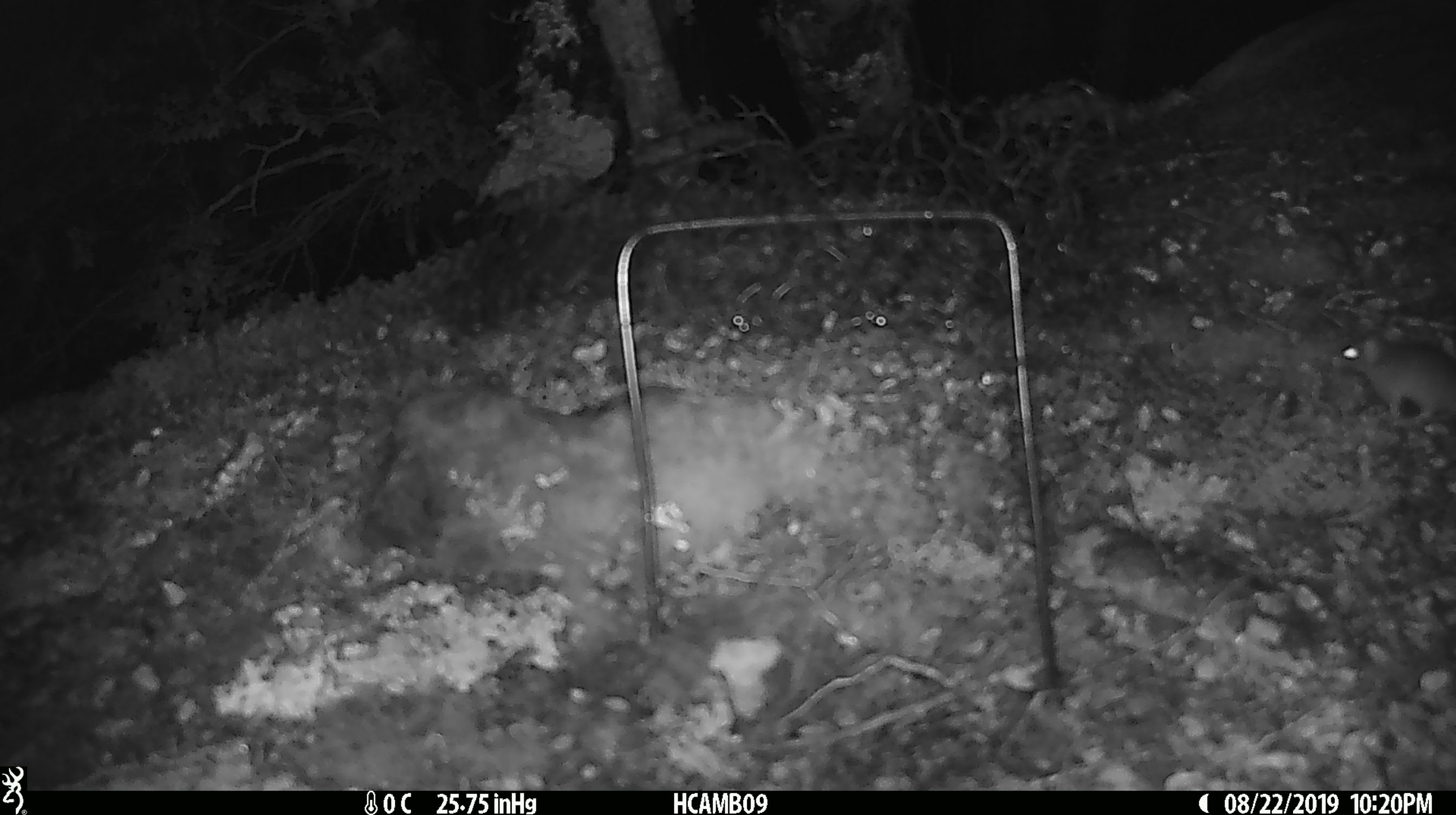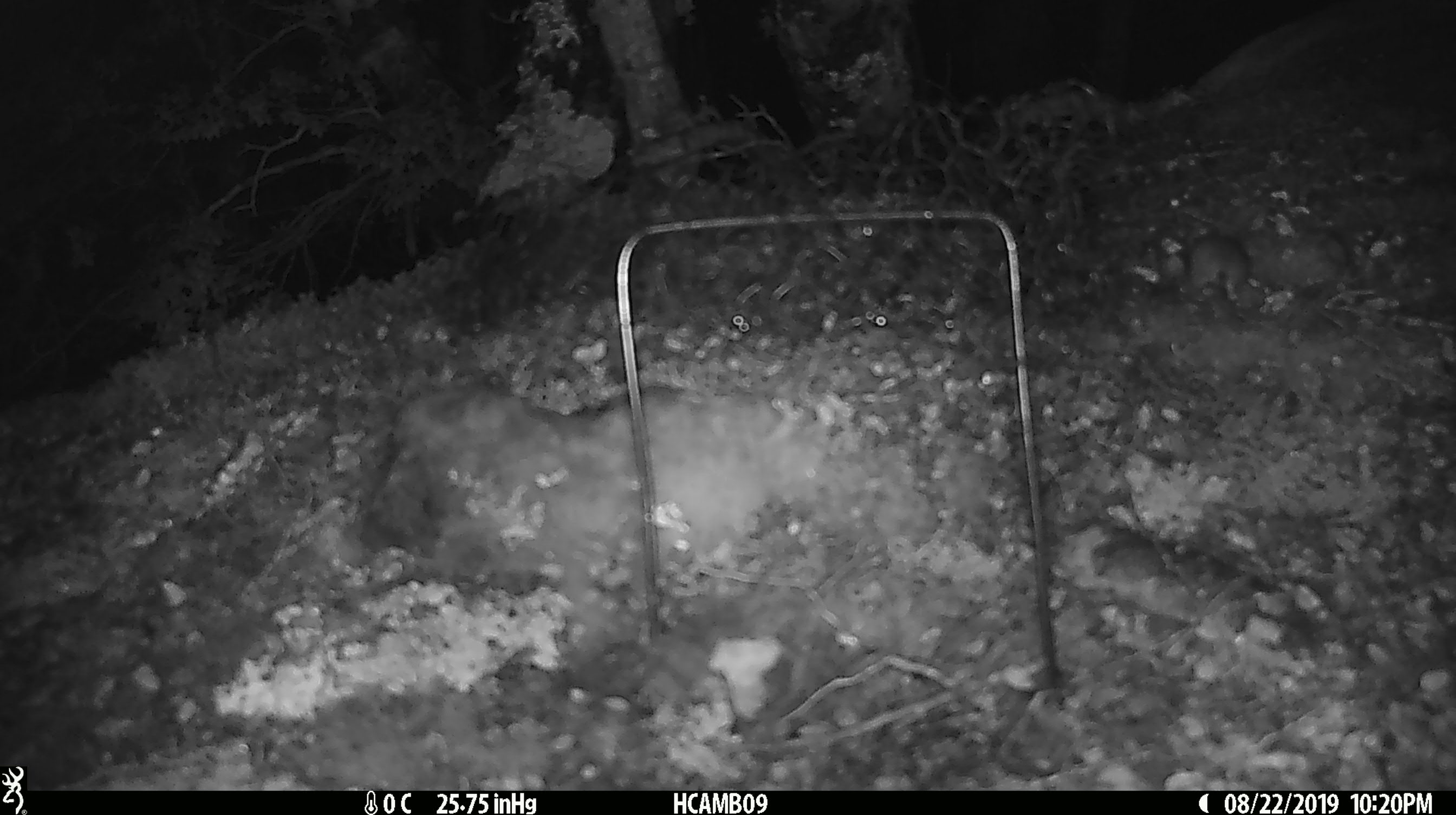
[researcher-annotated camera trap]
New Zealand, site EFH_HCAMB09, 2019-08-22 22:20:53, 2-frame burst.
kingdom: Animalia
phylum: Chordata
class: Mammalia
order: Rodentia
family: Muridae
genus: Mus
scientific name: Mus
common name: mouse